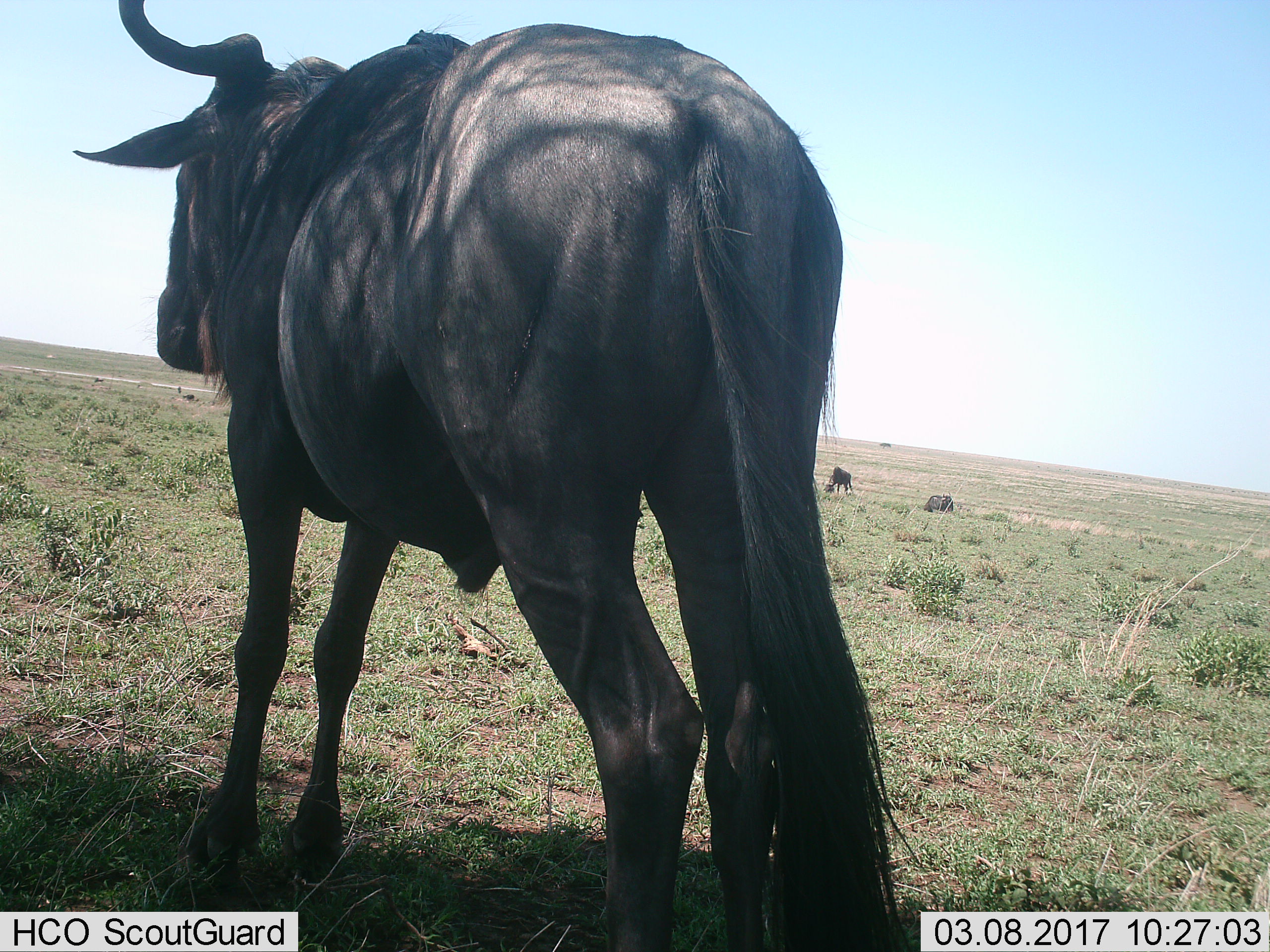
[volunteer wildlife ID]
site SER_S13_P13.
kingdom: Animalia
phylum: Chordata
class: Mammalia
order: Artiodactyla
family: Bovidae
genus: Connochaetes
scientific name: Connochaetes taurinus taurinus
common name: blue wildebeest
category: wildebeestblue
Wildebeestblue (blue wildebeest) (Connochaetes taurinus taurinus), count 3. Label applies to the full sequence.